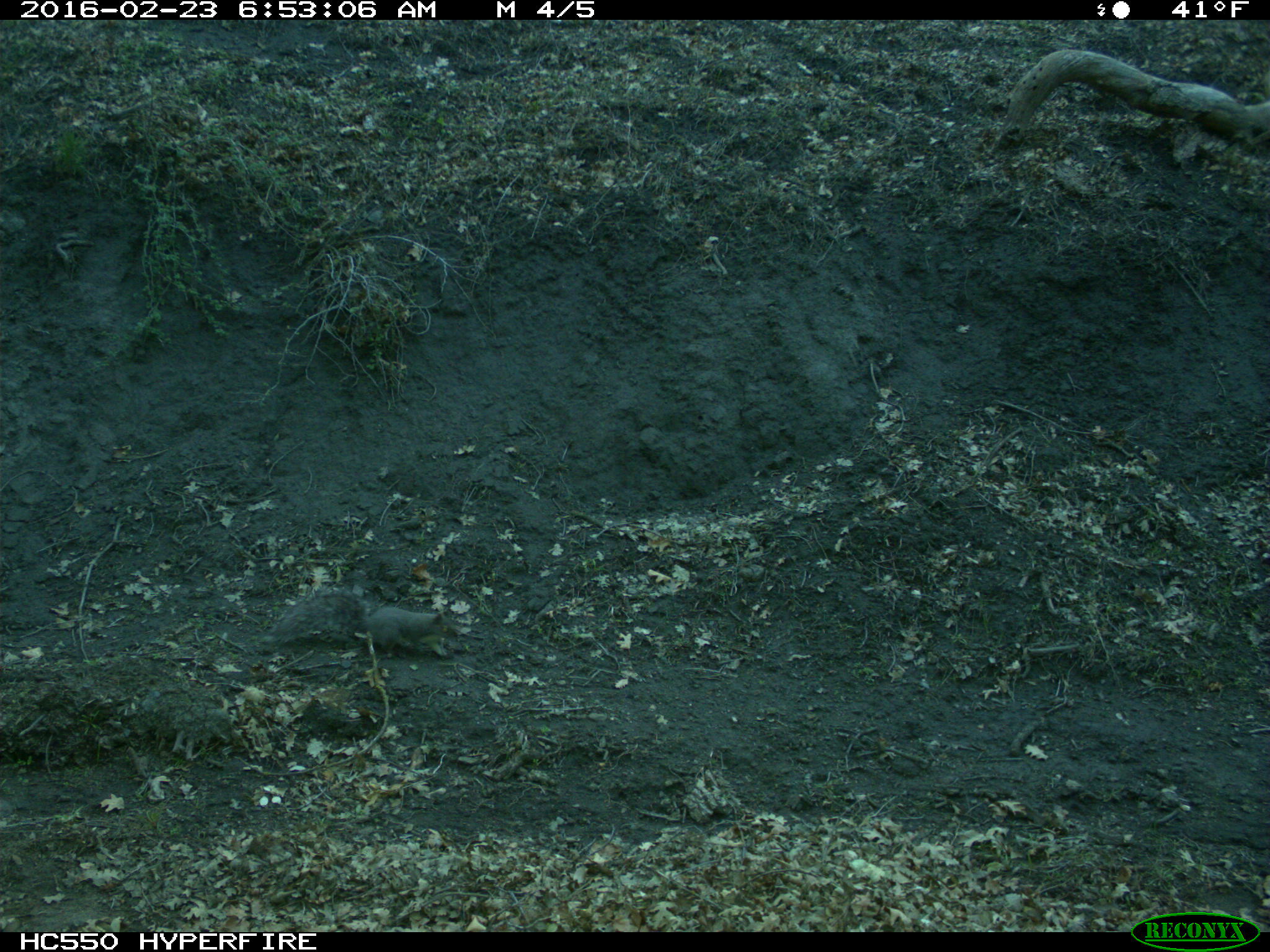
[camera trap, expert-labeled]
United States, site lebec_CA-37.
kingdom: Animalia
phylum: Chordata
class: Mammalia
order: Rodentia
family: Sciuridae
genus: Sciurus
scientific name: Sciurus carolinensis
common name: eastern gray squirrel